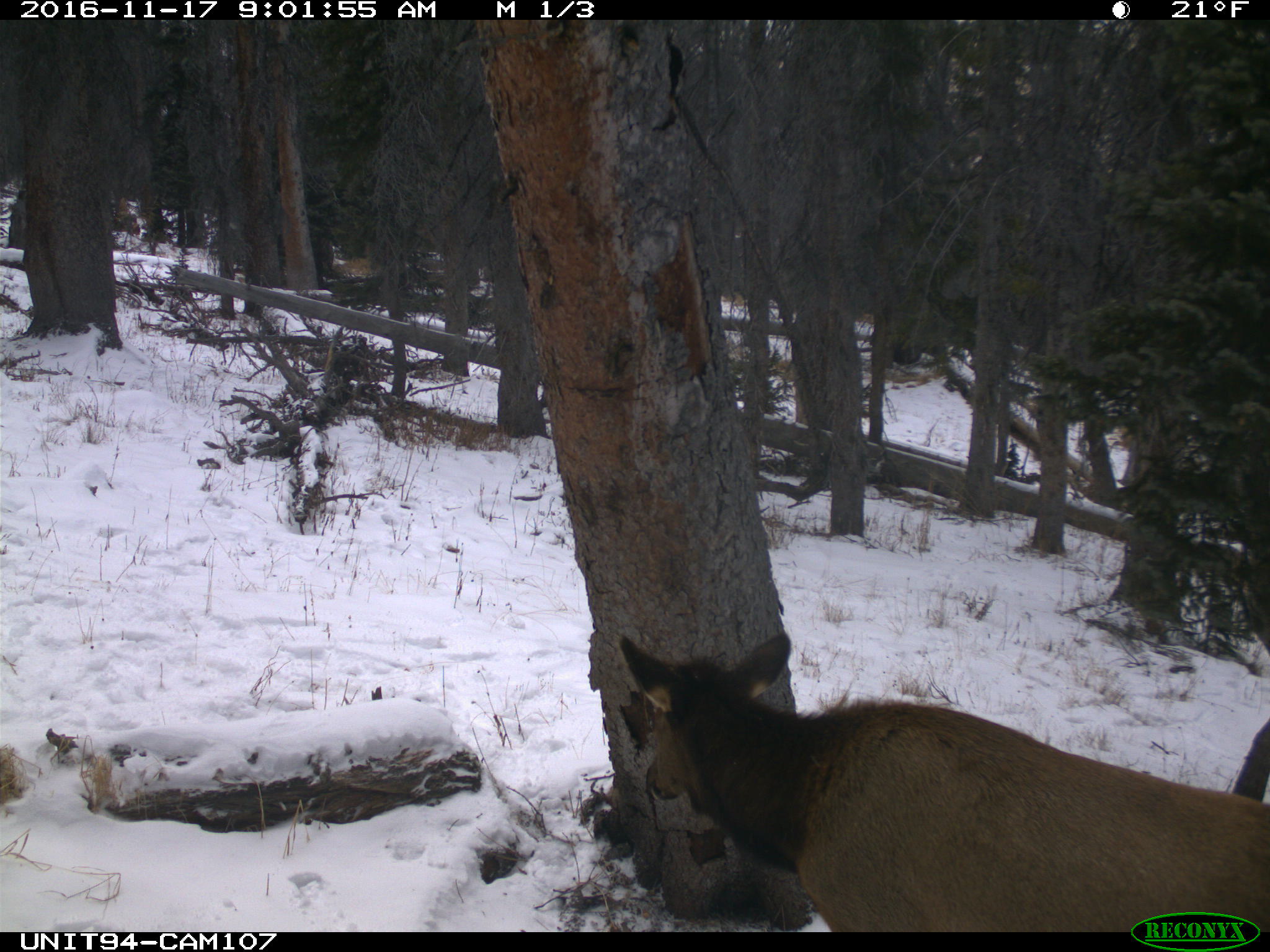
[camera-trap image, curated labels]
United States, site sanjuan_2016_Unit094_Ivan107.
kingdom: Animalia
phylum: Chordata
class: Mammalia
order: Artiodactyla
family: Cervidae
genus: Cervus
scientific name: Cervus elaphus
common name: red deer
Cervus elaphus (red deer).